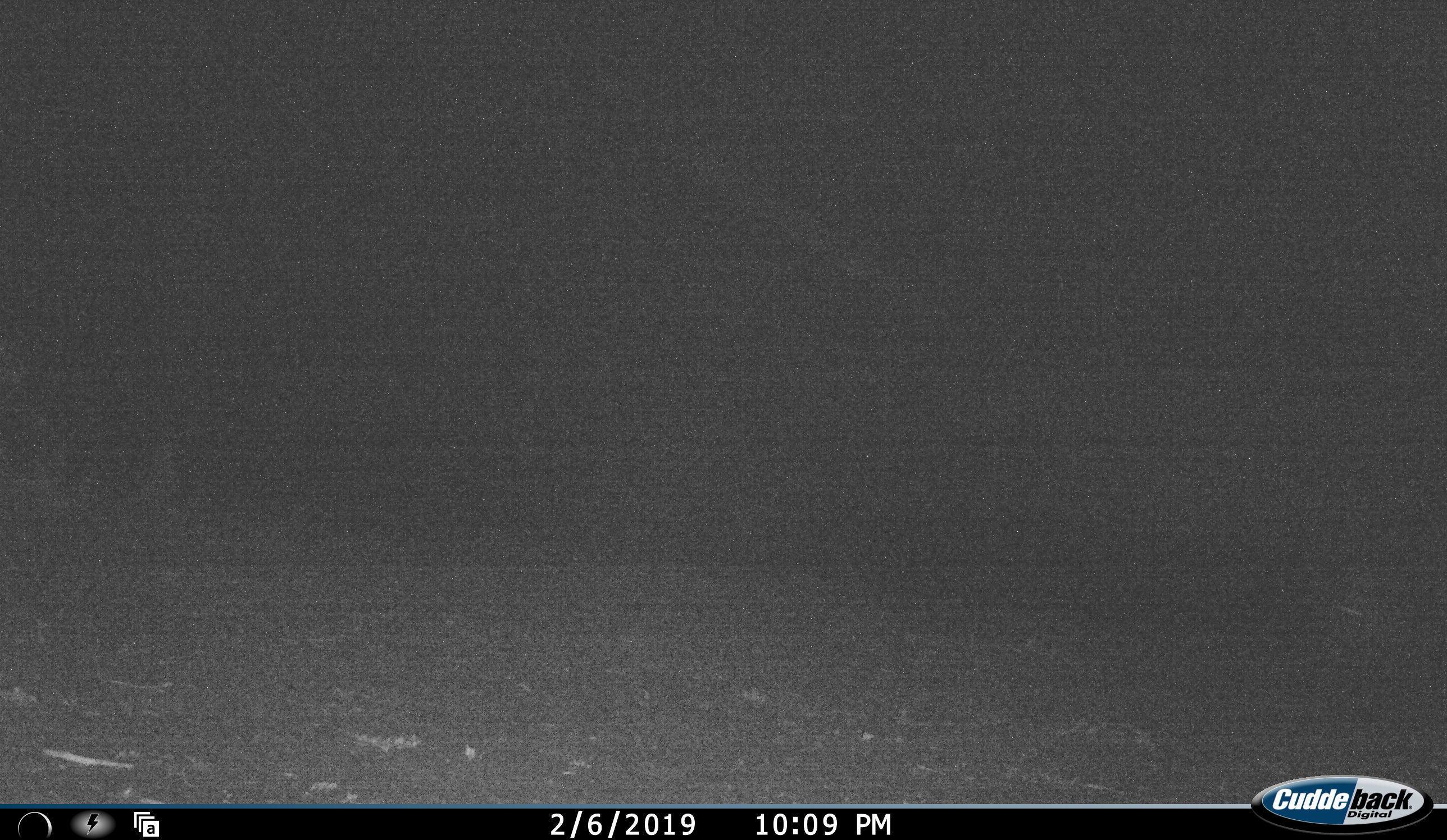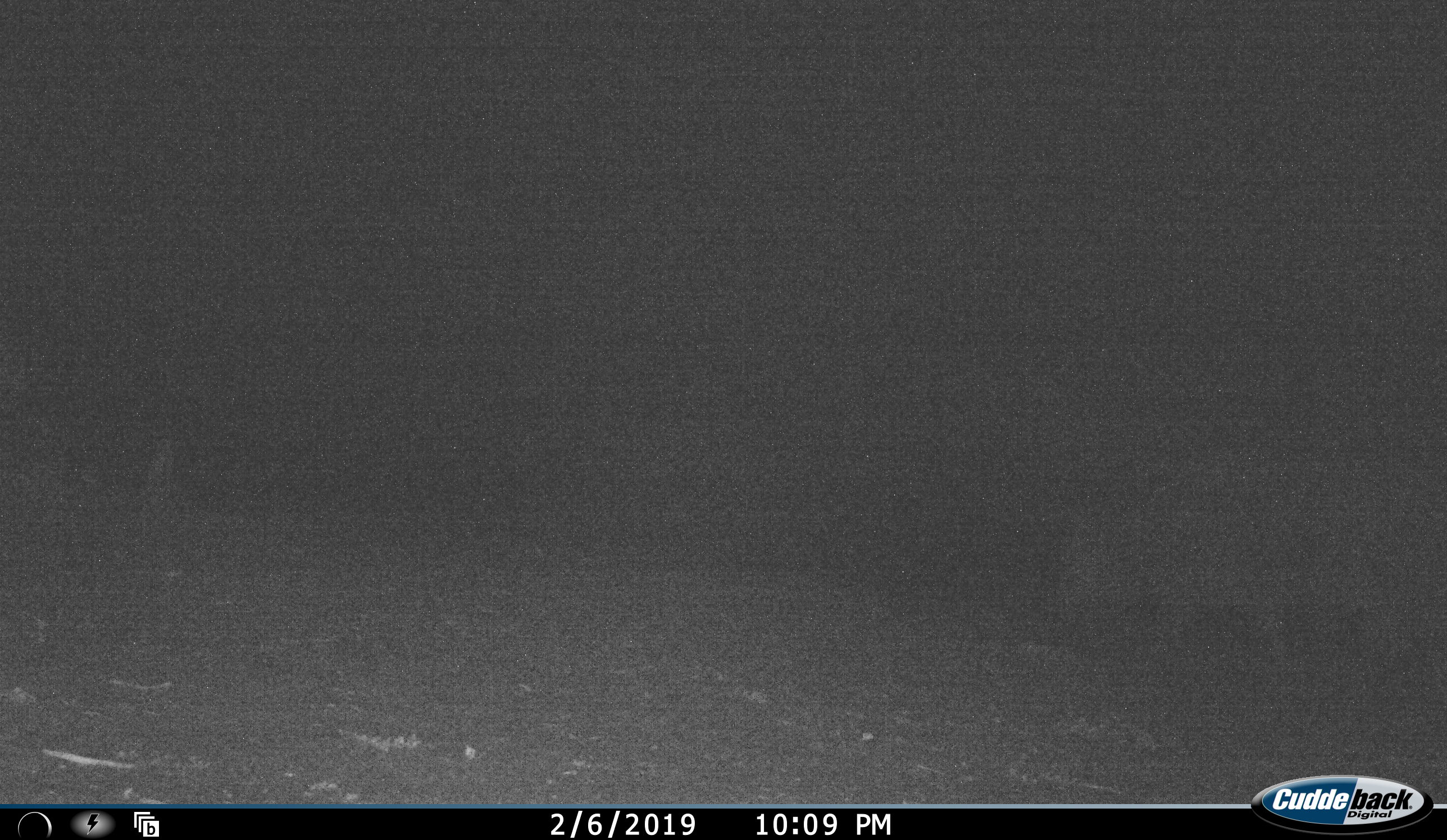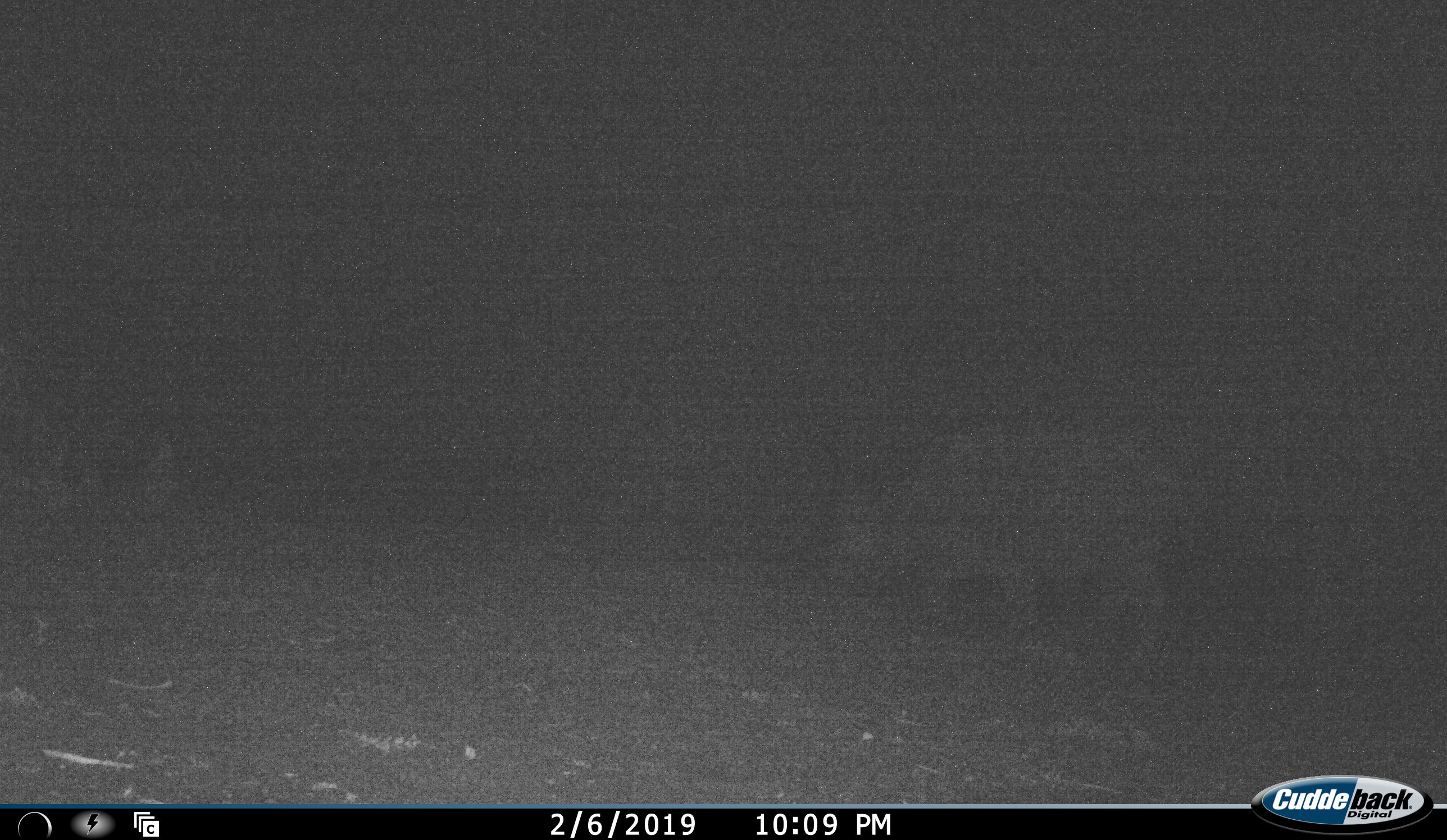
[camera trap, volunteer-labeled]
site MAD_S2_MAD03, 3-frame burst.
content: unidentified animal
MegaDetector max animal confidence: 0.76